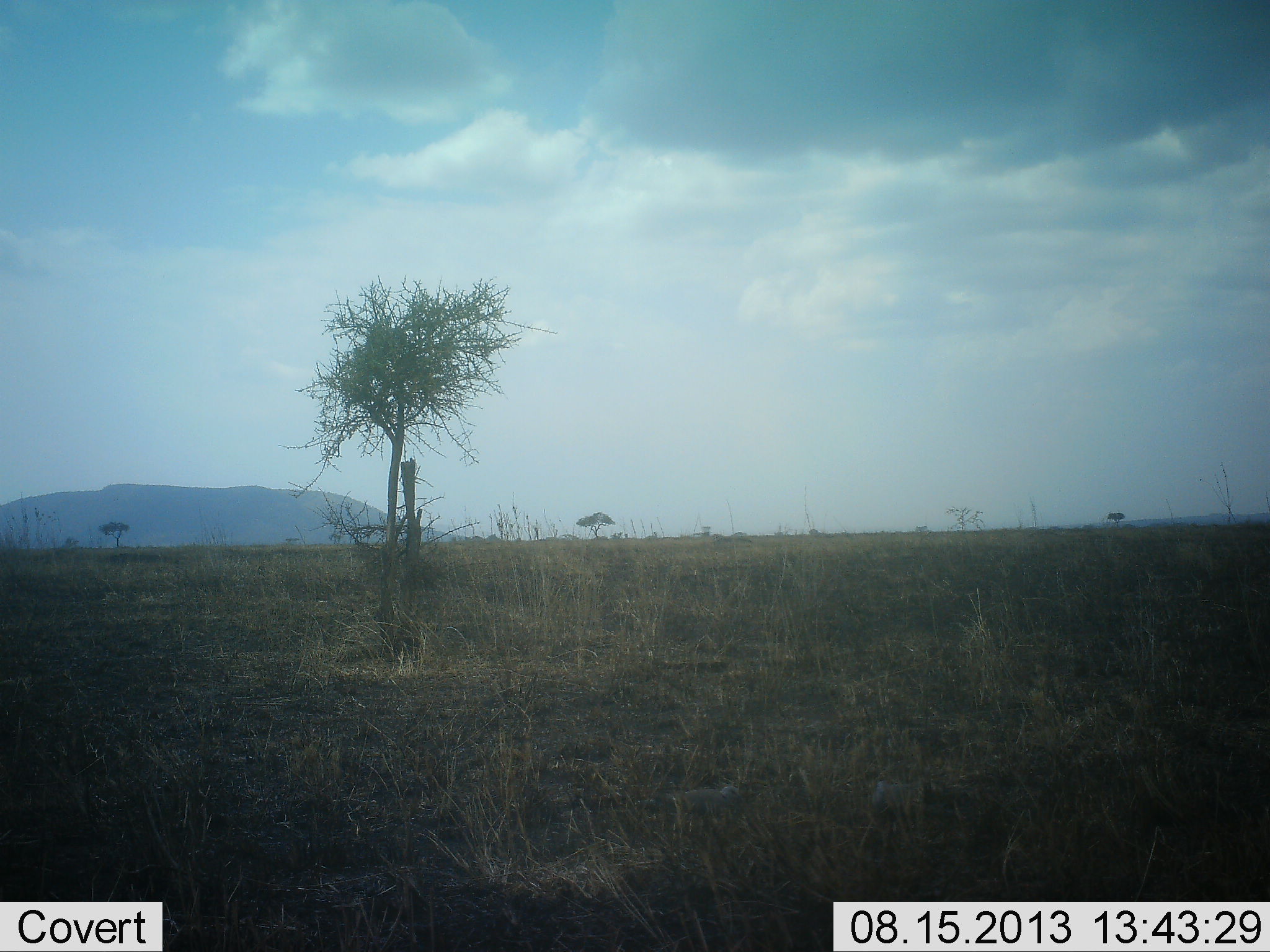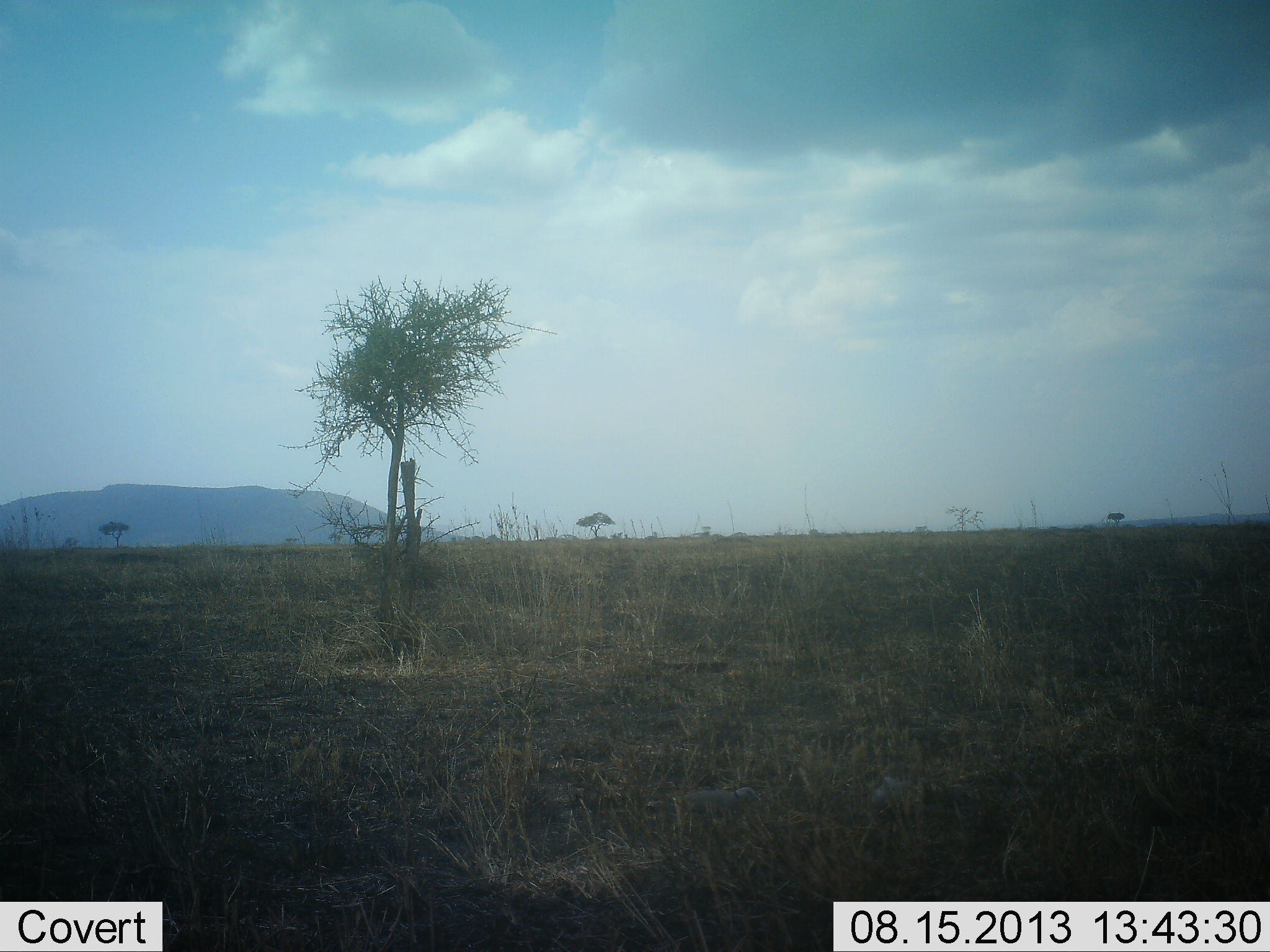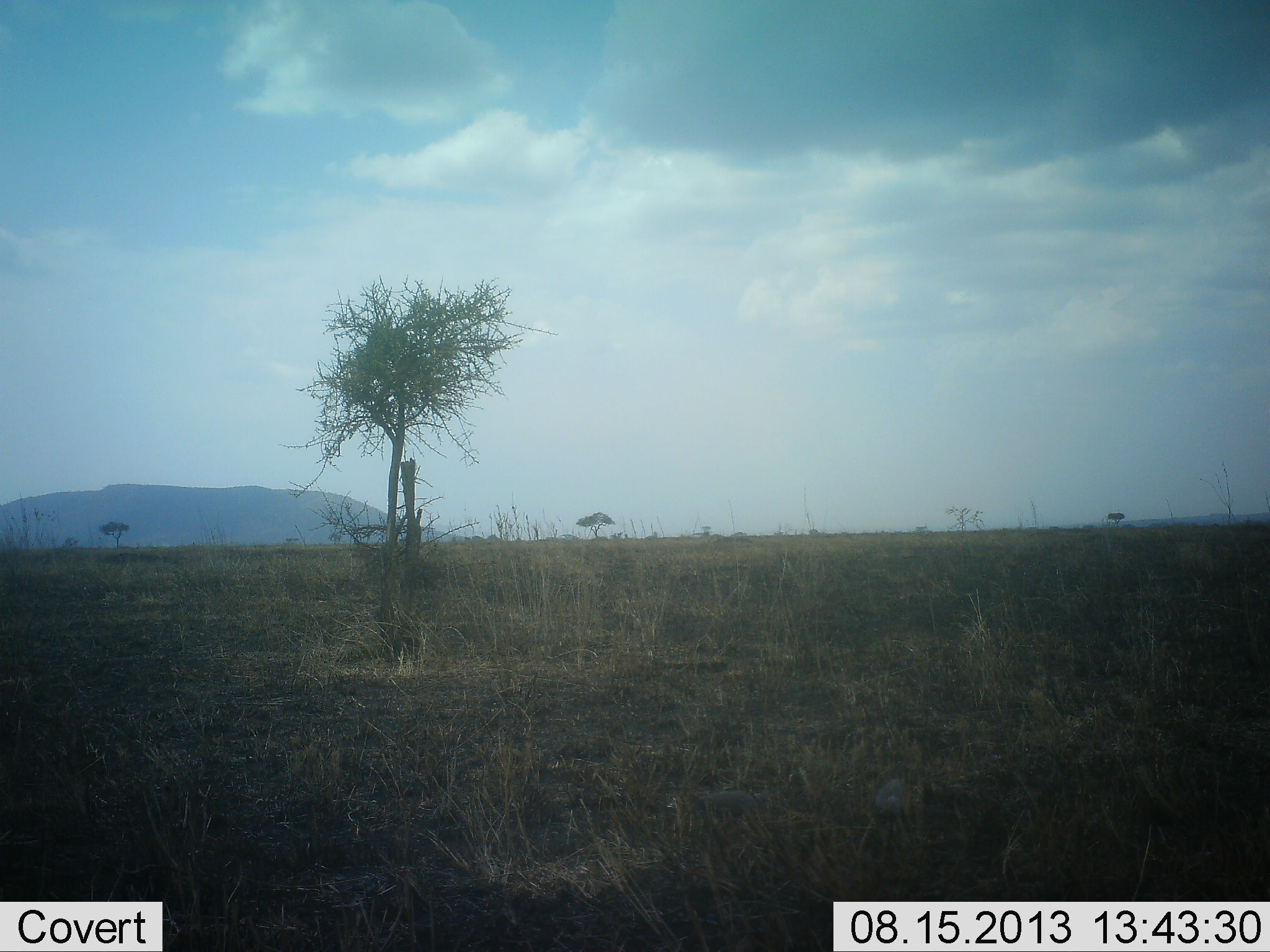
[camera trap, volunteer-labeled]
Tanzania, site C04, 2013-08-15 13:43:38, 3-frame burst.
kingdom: Animalia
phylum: Chordata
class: Aves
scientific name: Aves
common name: bird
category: otherbird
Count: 2.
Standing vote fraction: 40%.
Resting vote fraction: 0%.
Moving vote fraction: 20%.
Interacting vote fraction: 0%.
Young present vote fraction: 0%.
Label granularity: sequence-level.